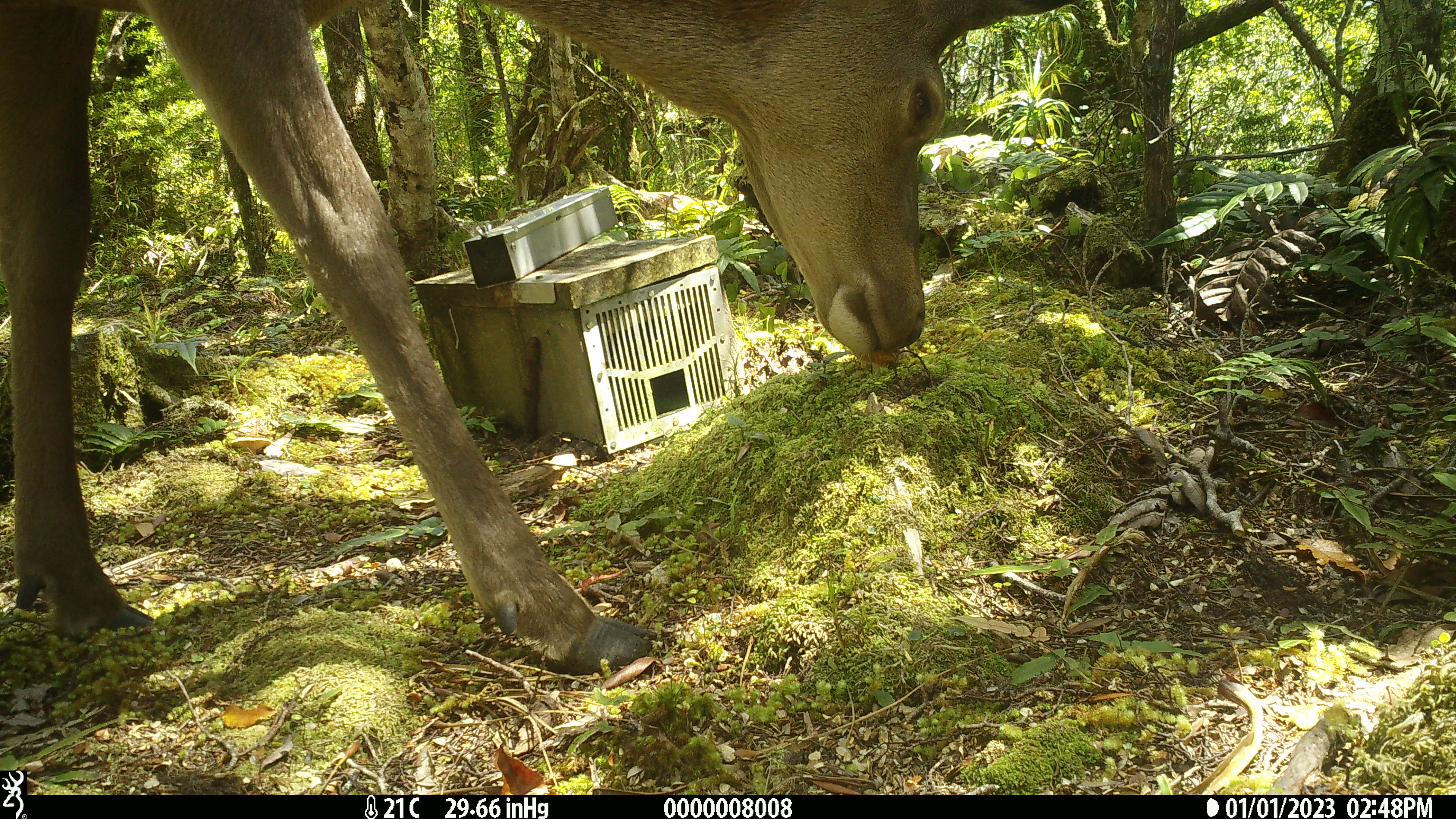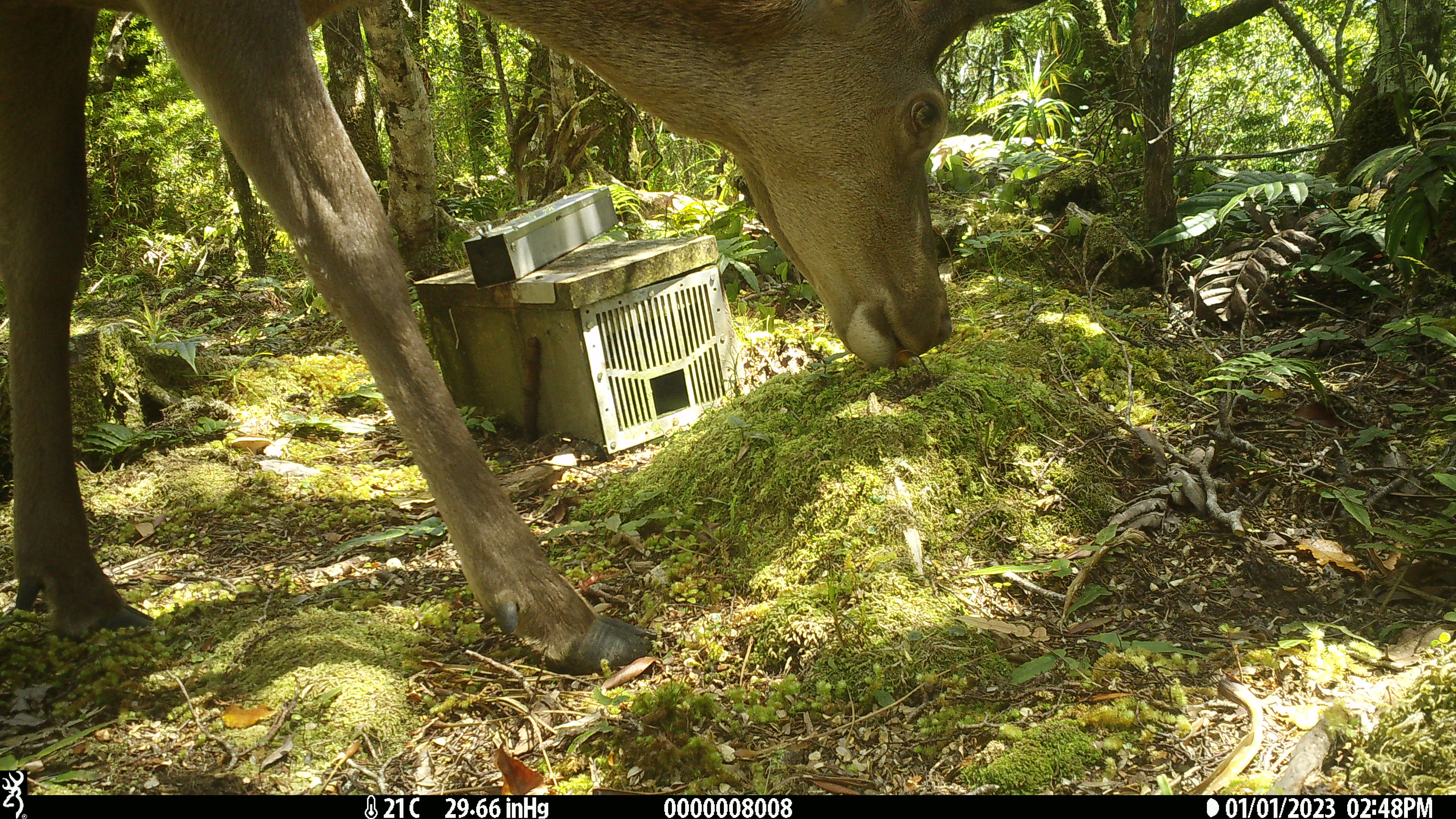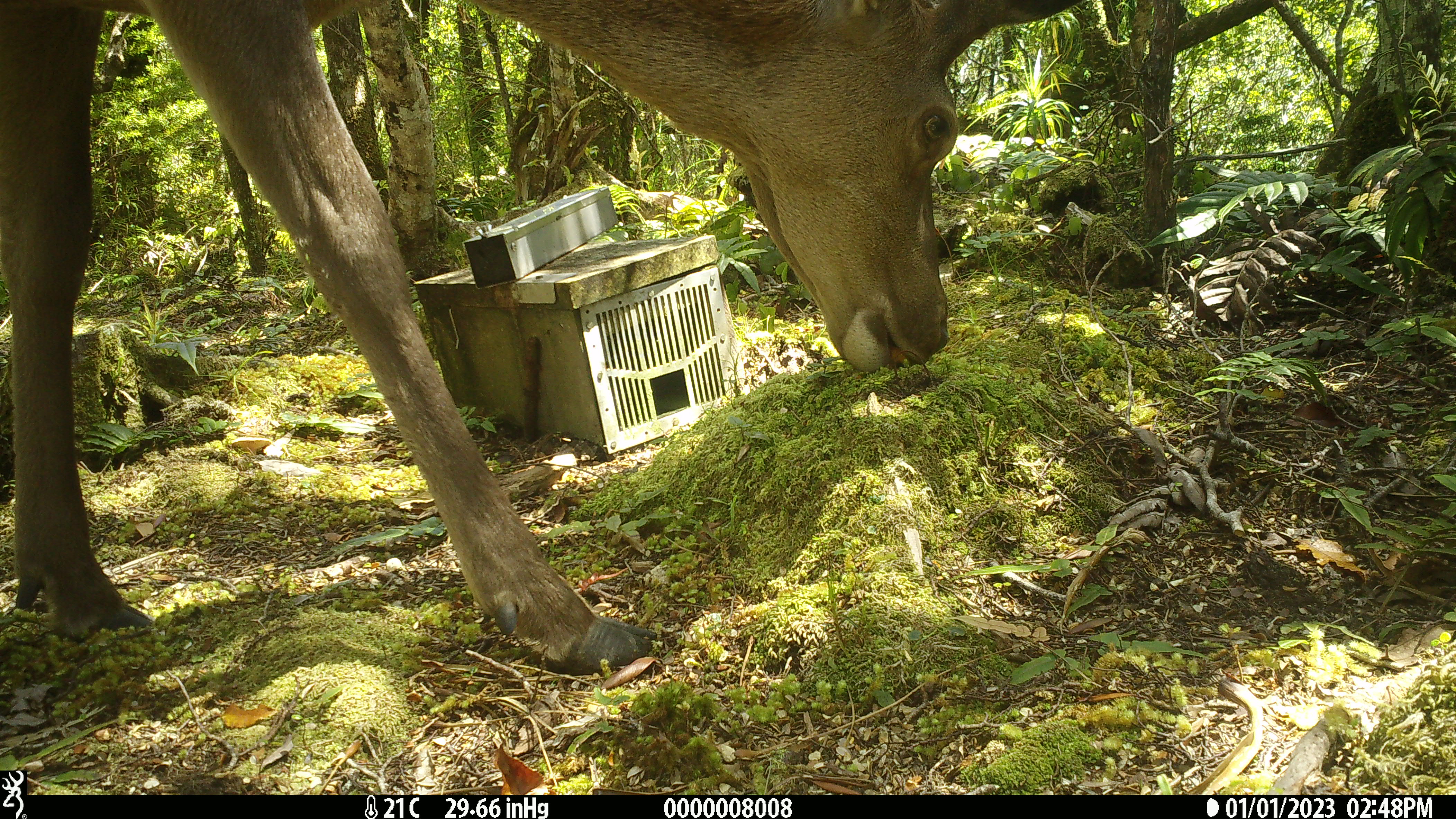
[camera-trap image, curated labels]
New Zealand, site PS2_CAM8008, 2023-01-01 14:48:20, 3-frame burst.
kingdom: Animalia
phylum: Chordata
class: Mammalia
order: Artiodactyla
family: Cervidae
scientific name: Cervidae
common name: deer